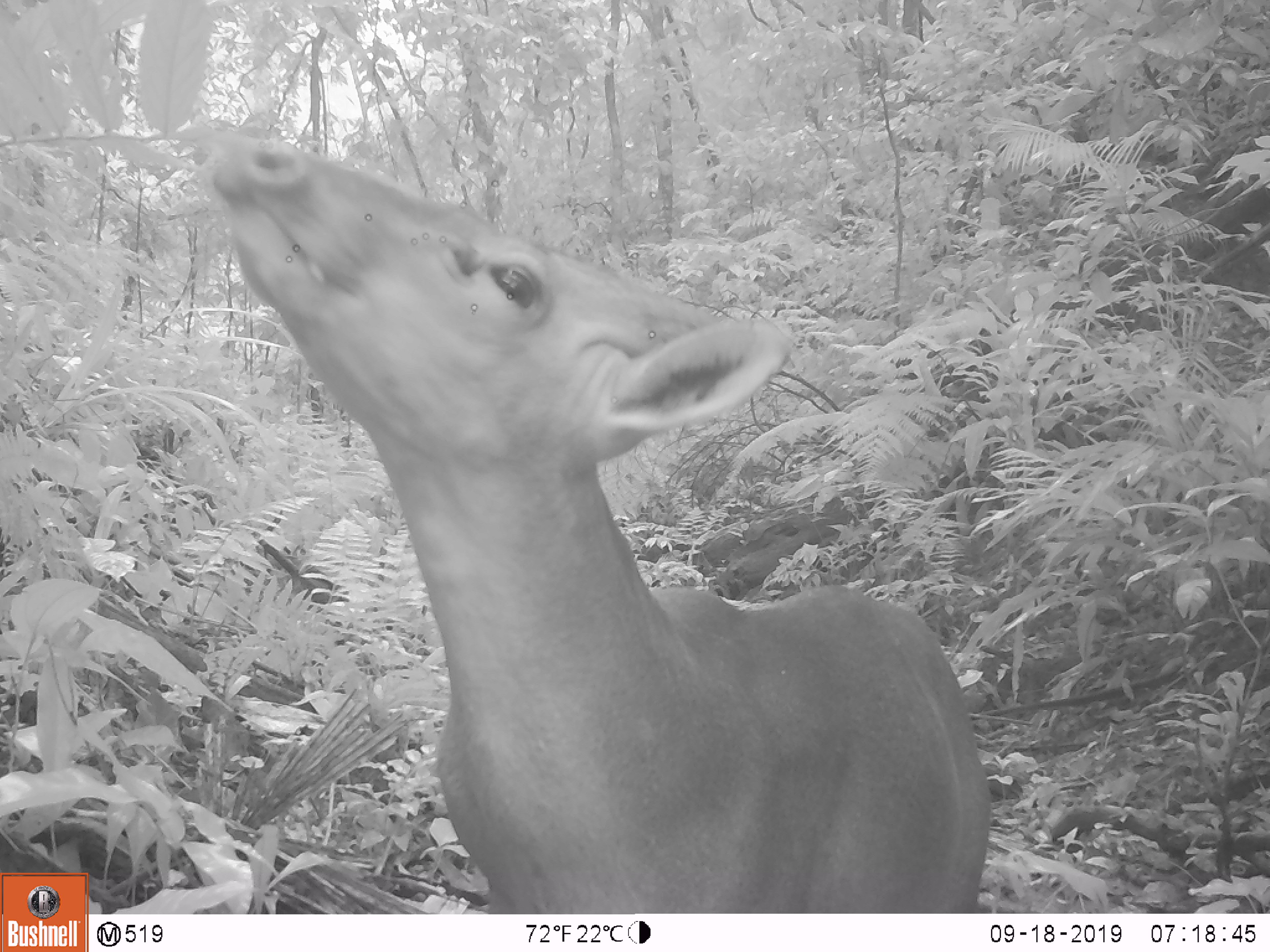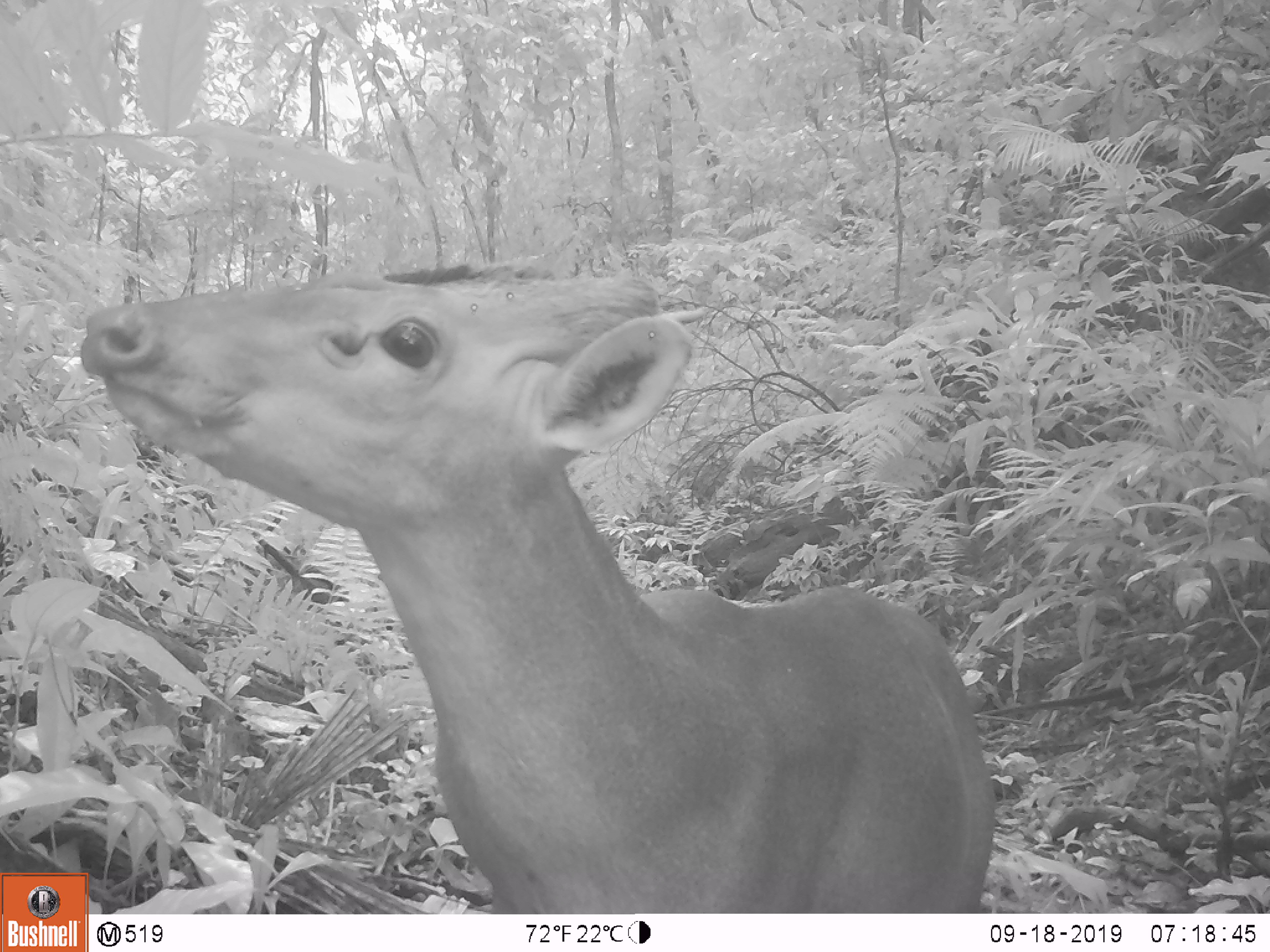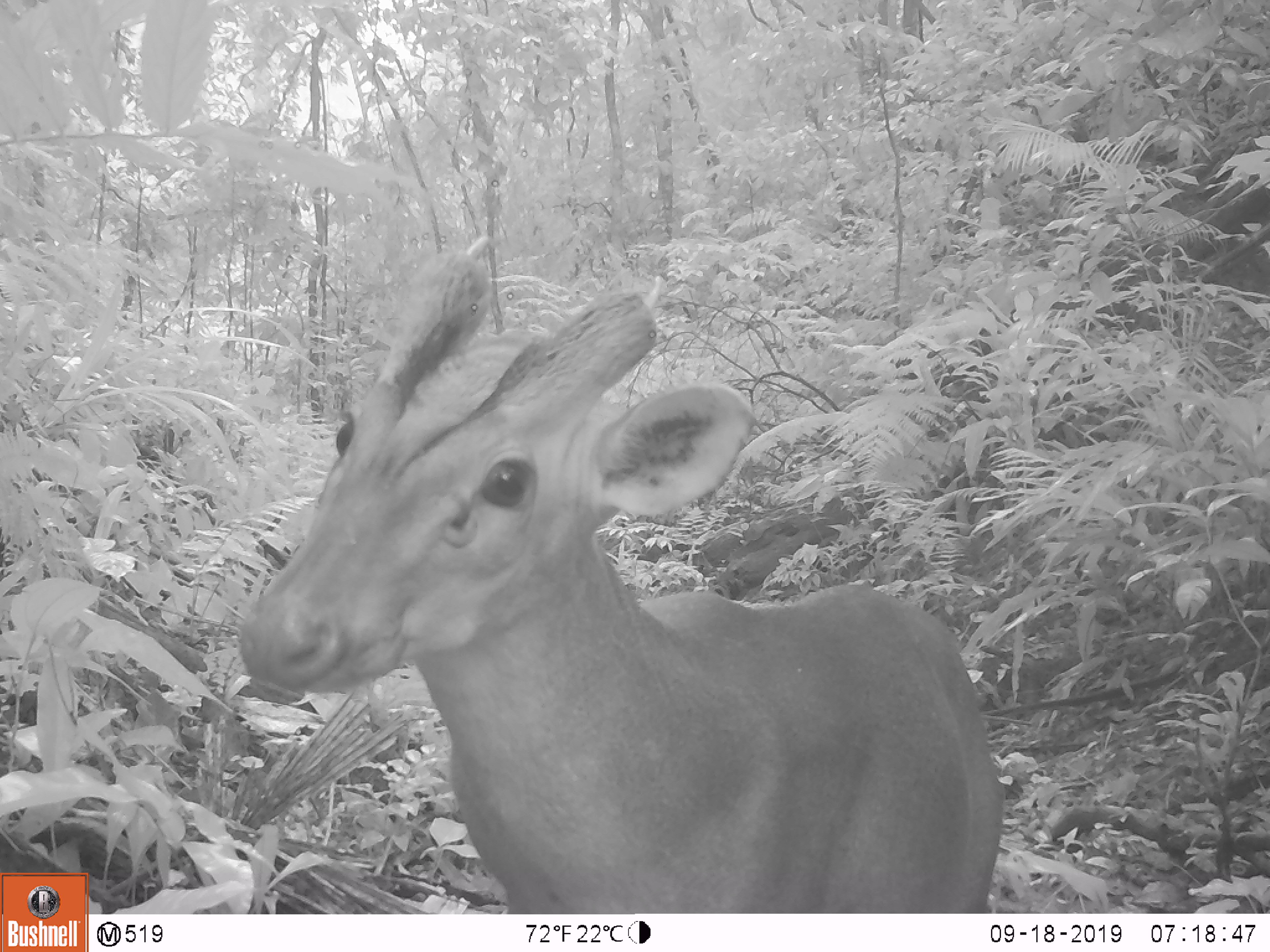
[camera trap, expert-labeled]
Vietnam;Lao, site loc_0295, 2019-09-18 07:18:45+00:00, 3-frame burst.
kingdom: Animalia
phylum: Chordata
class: Mammalia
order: Artiodactyla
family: Cervidae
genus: Muntiacus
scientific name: Muntiacus vuquangensis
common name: large-antlered muntjac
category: large antlered muntjac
Large antlered muntjac (large-antlered muntjac) (Muntiacus vuquangensis). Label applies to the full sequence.